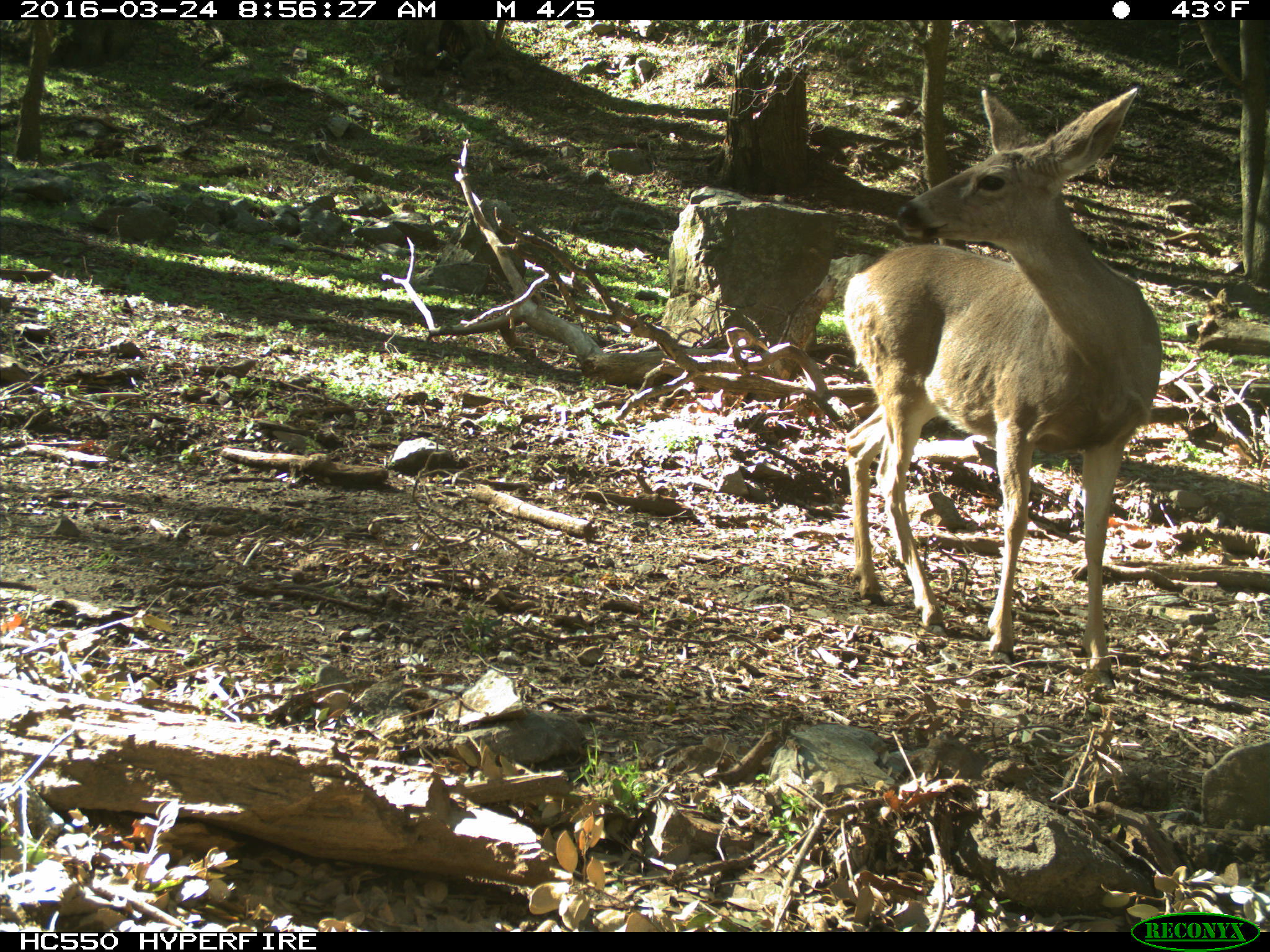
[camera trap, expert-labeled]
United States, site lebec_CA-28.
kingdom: Animalia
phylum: Chordata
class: Mammalia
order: Artiodactyla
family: Cervidae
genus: Odocoileus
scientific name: Odocoileus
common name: deer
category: unidentified deer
Unidentified deer (deer) (Odocoileus).